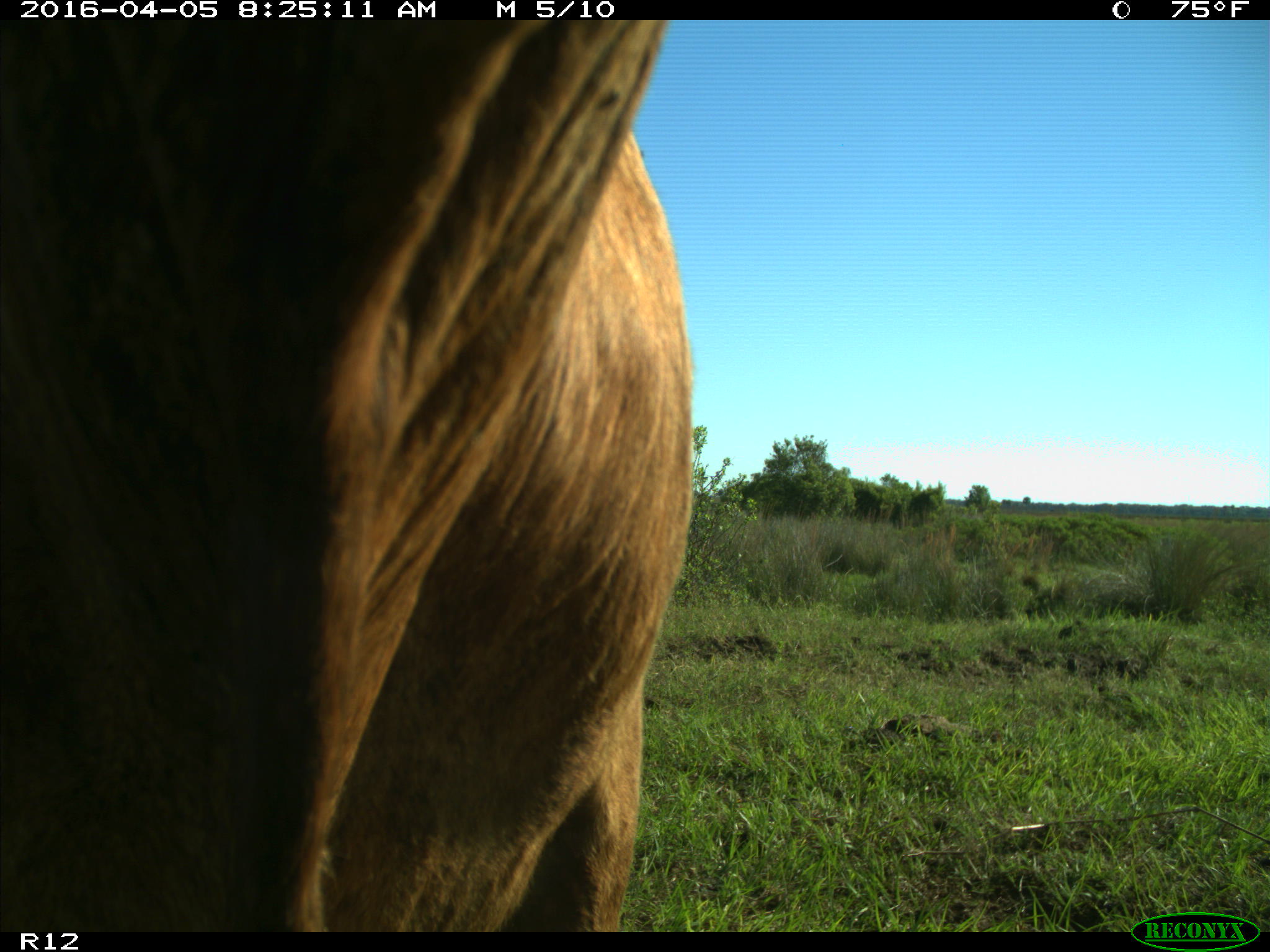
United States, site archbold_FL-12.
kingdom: Animalia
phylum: Chordata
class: Mammalia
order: Artiodactyla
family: Bovidae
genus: Bos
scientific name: Bos taurus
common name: domestic cow